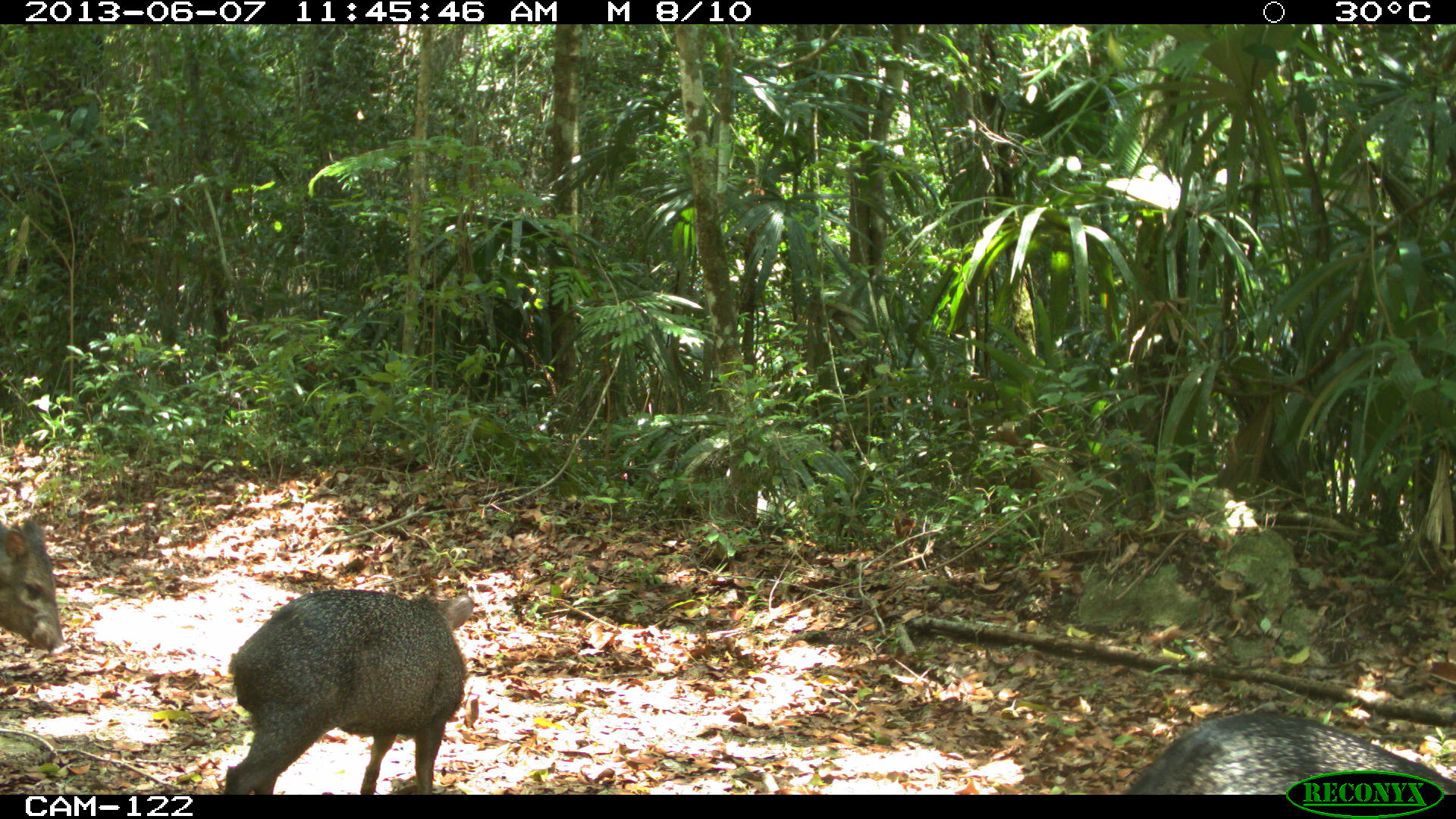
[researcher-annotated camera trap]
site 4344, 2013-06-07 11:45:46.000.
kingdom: Animalia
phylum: Chordata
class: Mammalia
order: Artiodactyla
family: Tayassuidae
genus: Pecari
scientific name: Pecari tajacu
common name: collared peccary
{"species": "Pecari tajacu (collared peccary)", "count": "4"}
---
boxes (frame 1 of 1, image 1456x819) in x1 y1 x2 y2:
pecari tajacu: 222 587 475 794; 1126 710 1456 794; 0 510 73 655